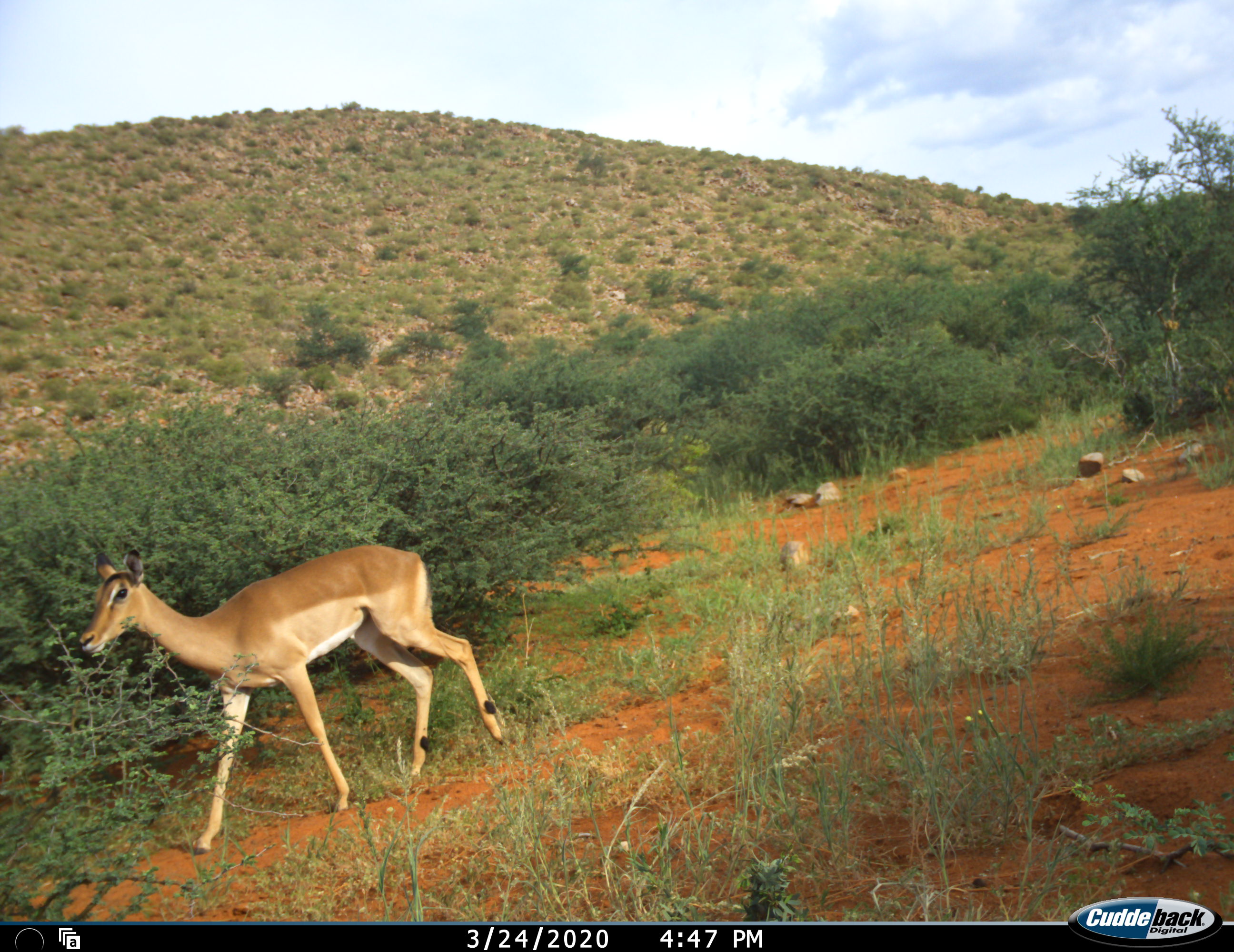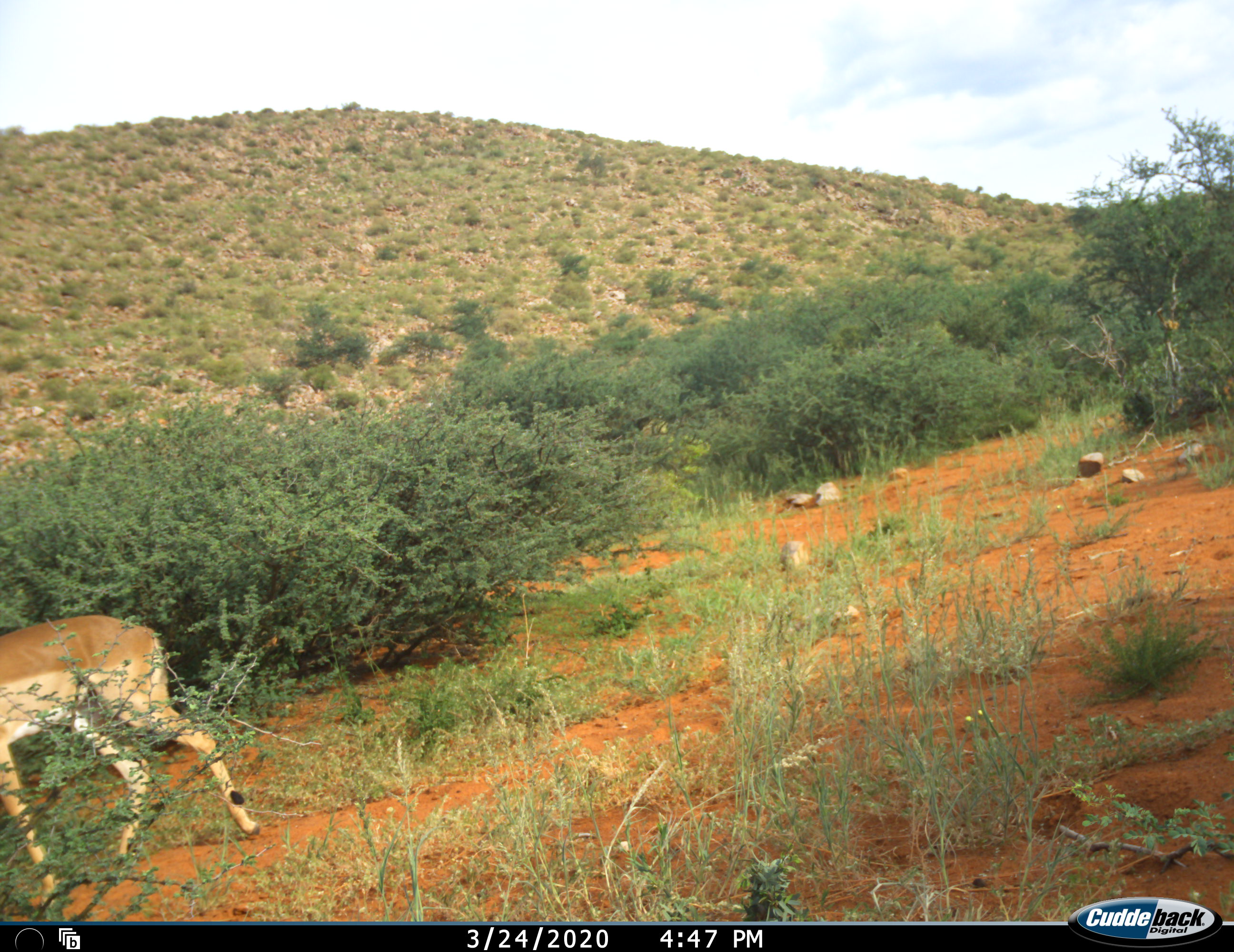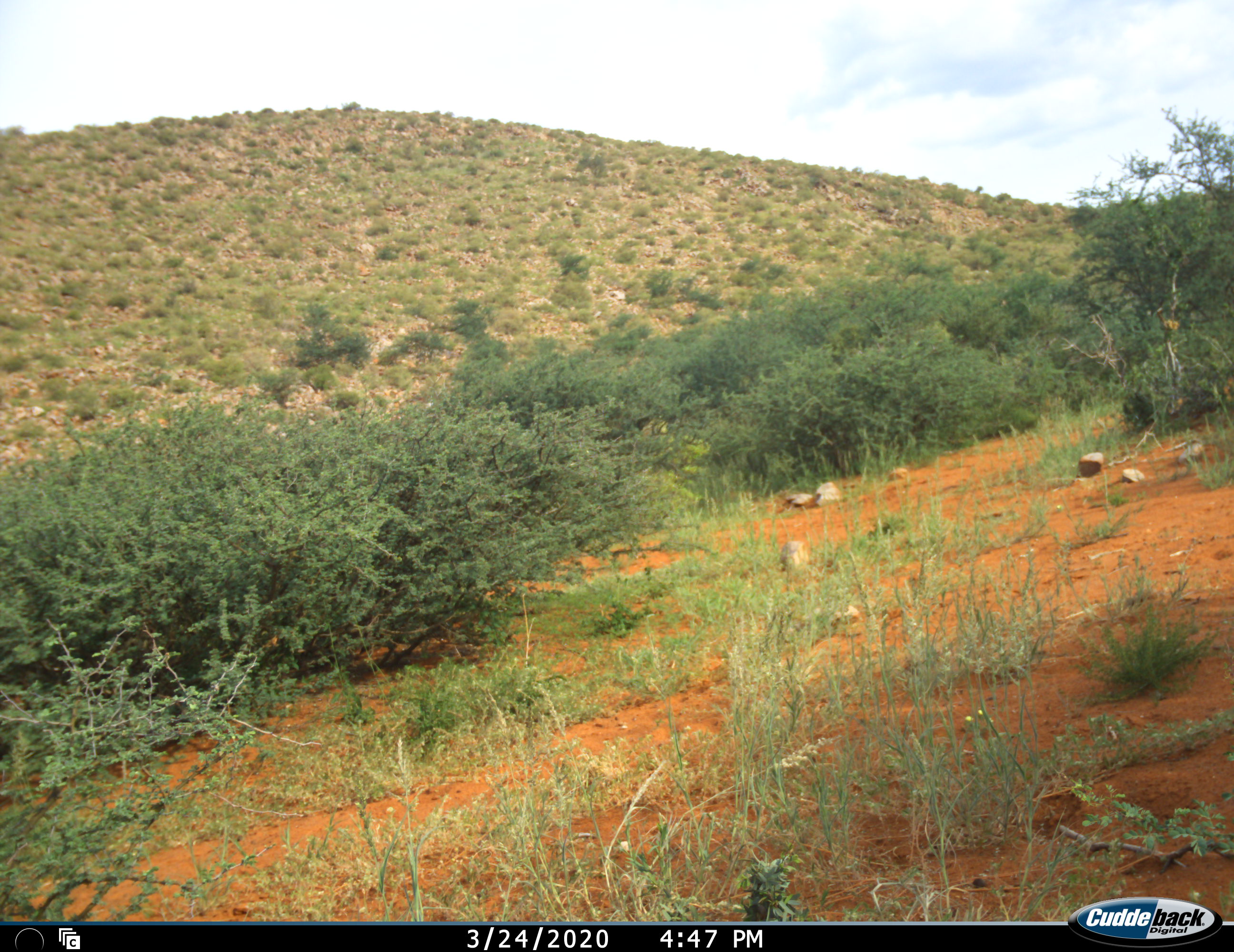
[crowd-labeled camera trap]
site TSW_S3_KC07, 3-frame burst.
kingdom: Animalia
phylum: Chordata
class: Mammalia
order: Artiodactyla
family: Bovidae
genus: Aepyceros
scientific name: Aepyceros melampus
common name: impala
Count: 1.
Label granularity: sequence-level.